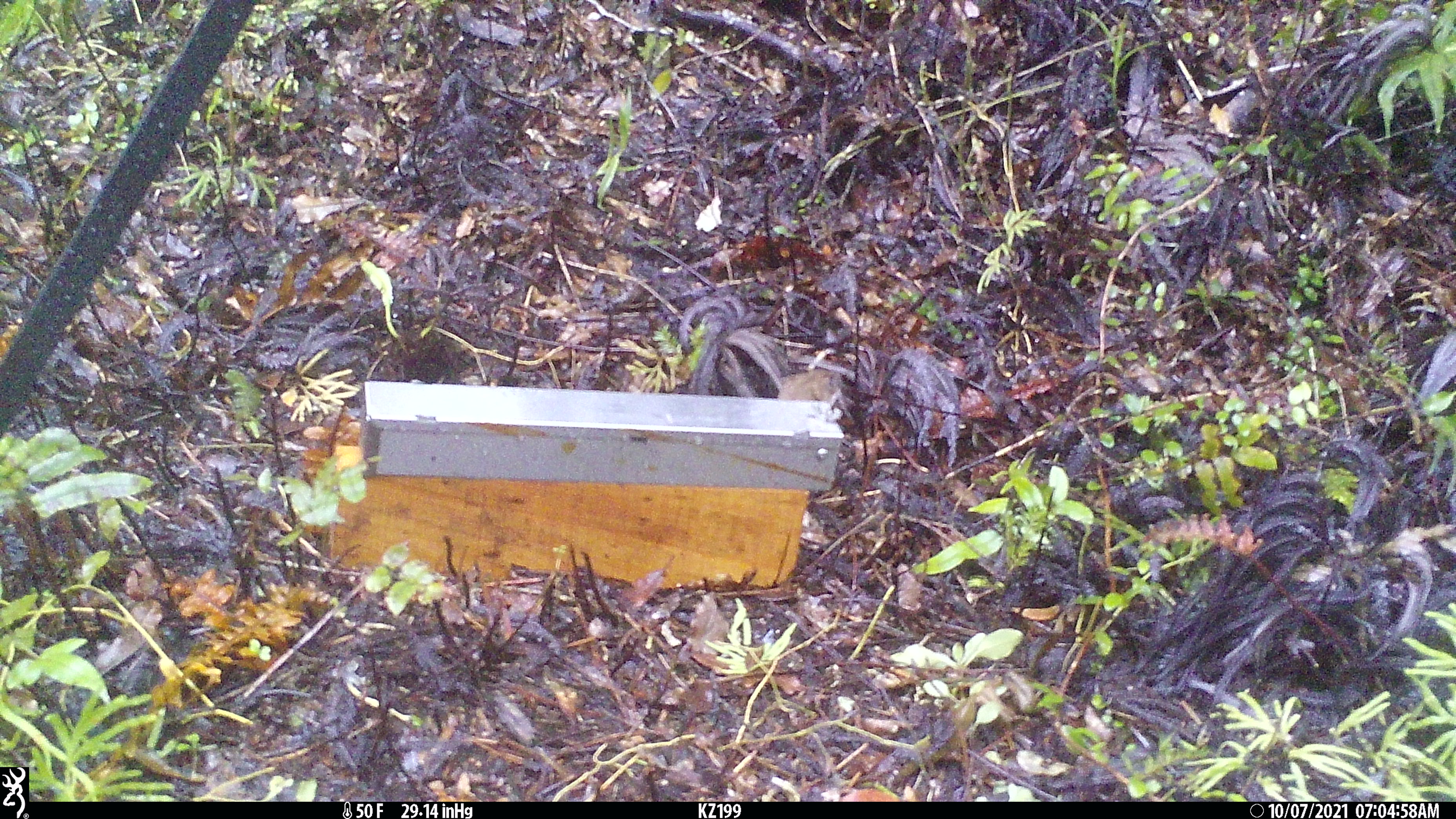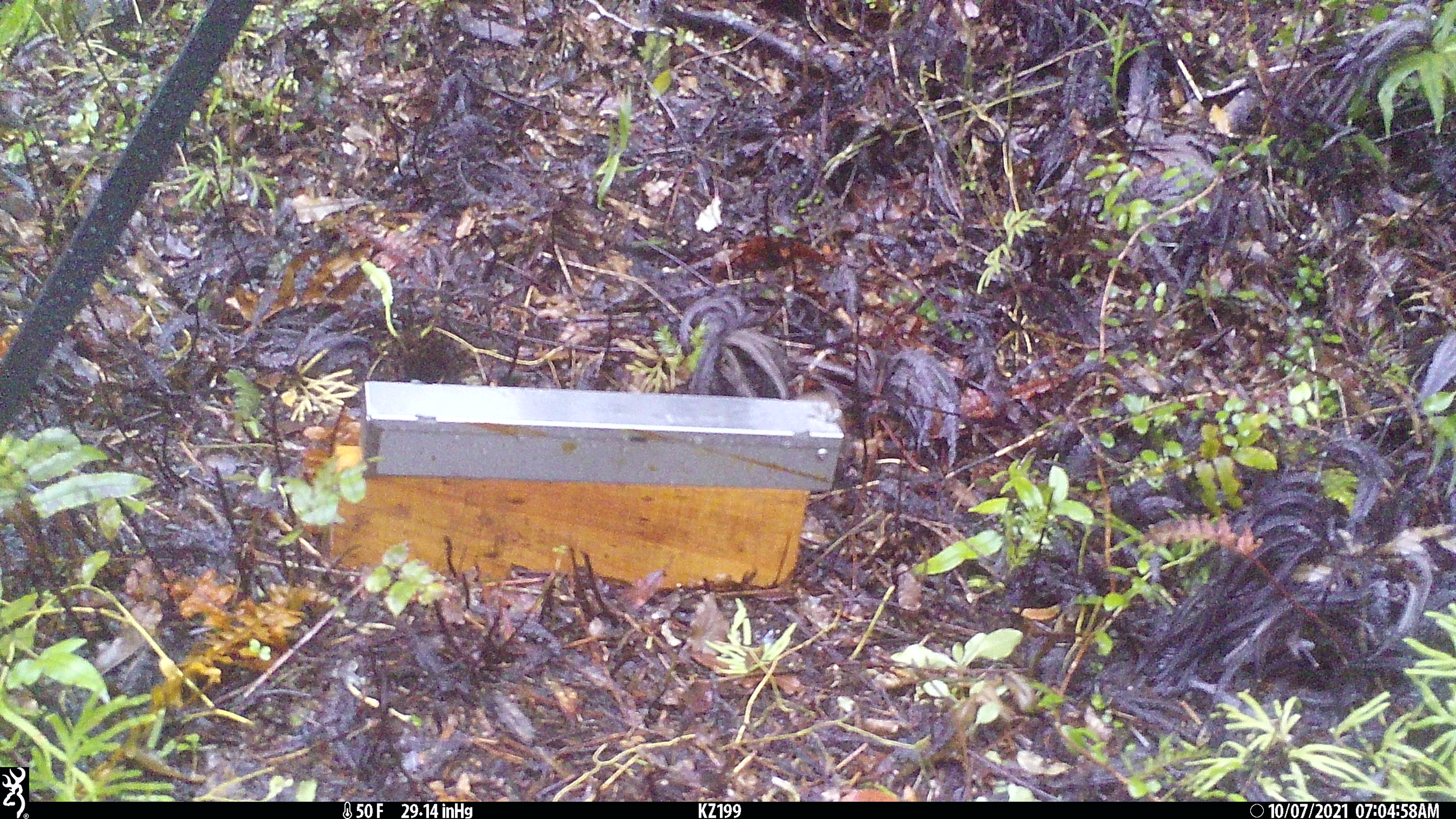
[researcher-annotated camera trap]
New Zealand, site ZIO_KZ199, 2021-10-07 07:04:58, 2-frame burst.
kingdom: Animalia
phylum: Chordata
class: Mammalia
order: Carnivora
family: Mustelidae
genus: Mustela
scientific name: Mustela erminea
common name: stoat